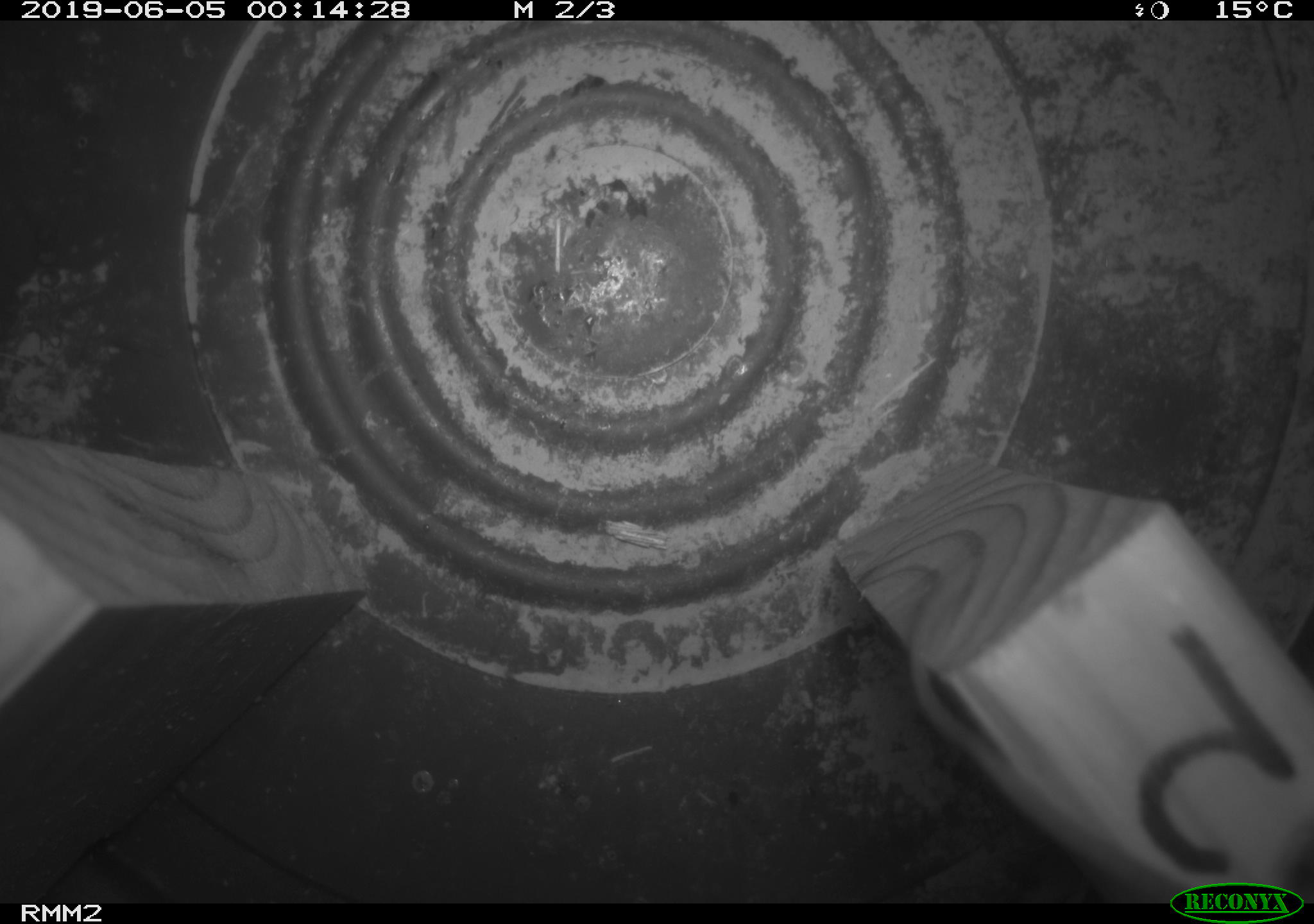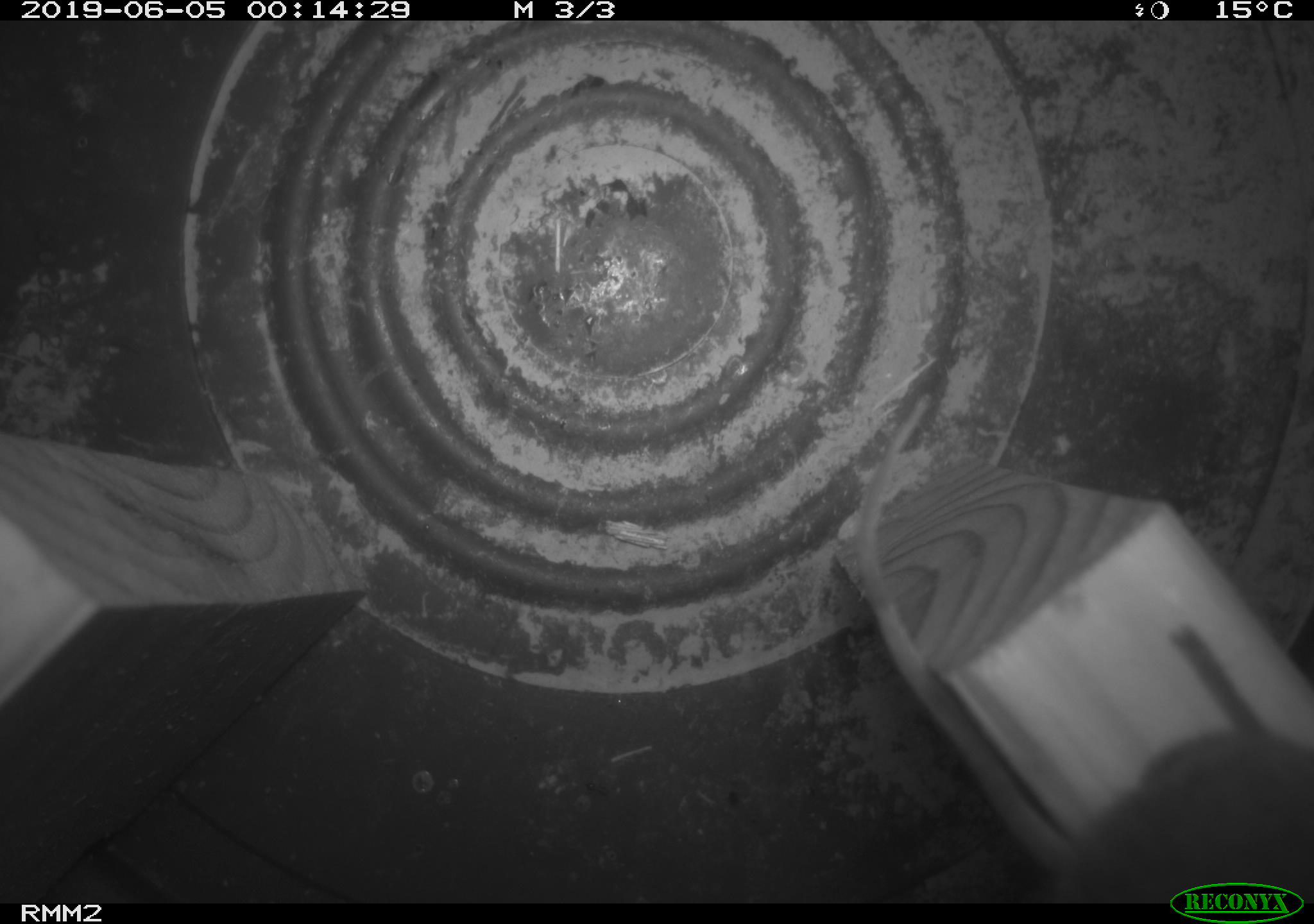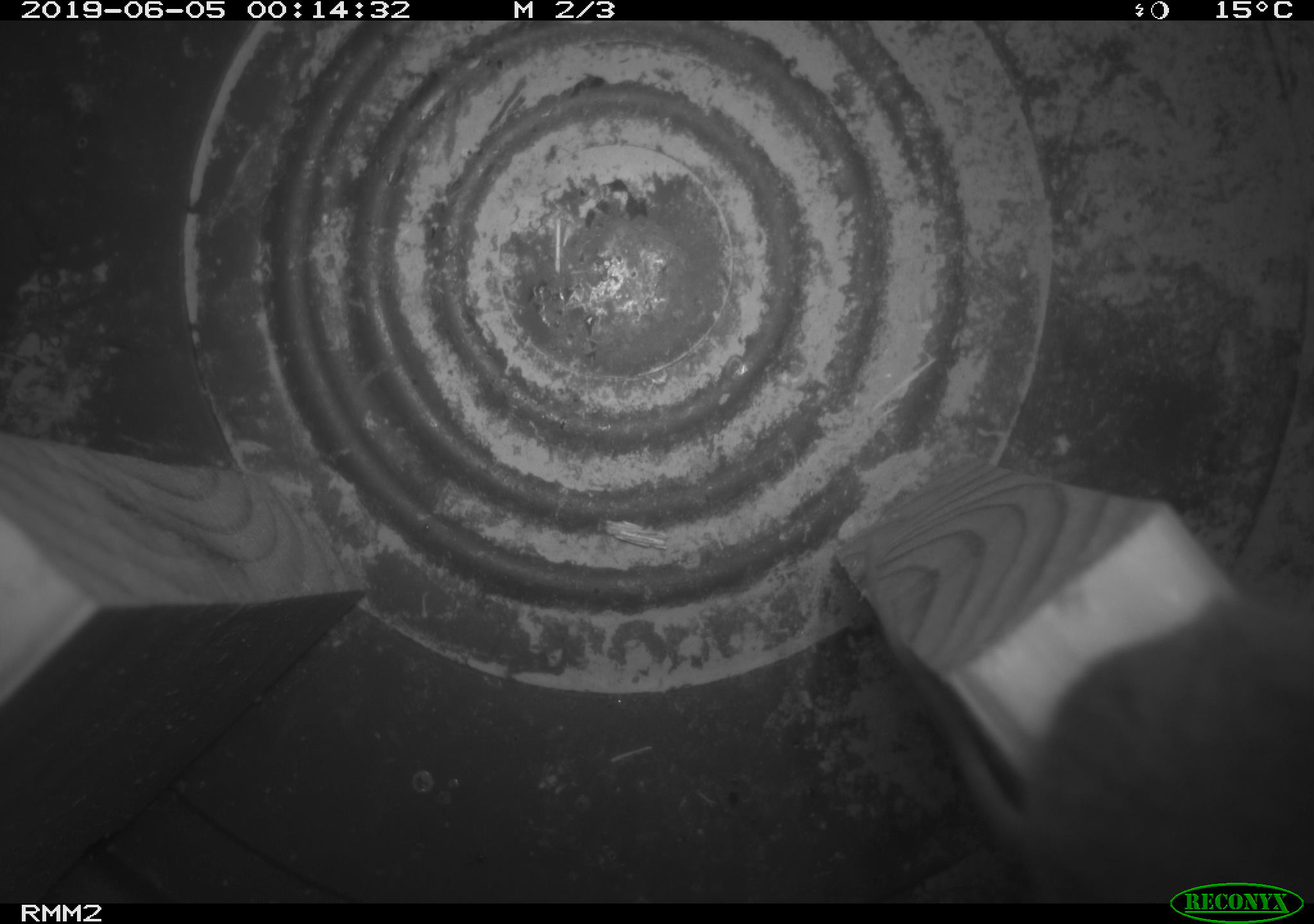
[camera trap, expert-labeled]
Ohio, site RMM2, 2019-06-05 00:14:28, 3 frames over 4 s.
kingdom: Animalia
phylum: Chordata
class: Mammalia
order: Rodentia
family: Cricetidae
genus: Peromyscus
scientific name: Peromyscus leucopus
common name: white-footed mouse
White-footed mouse (Peromyscus leucopus).